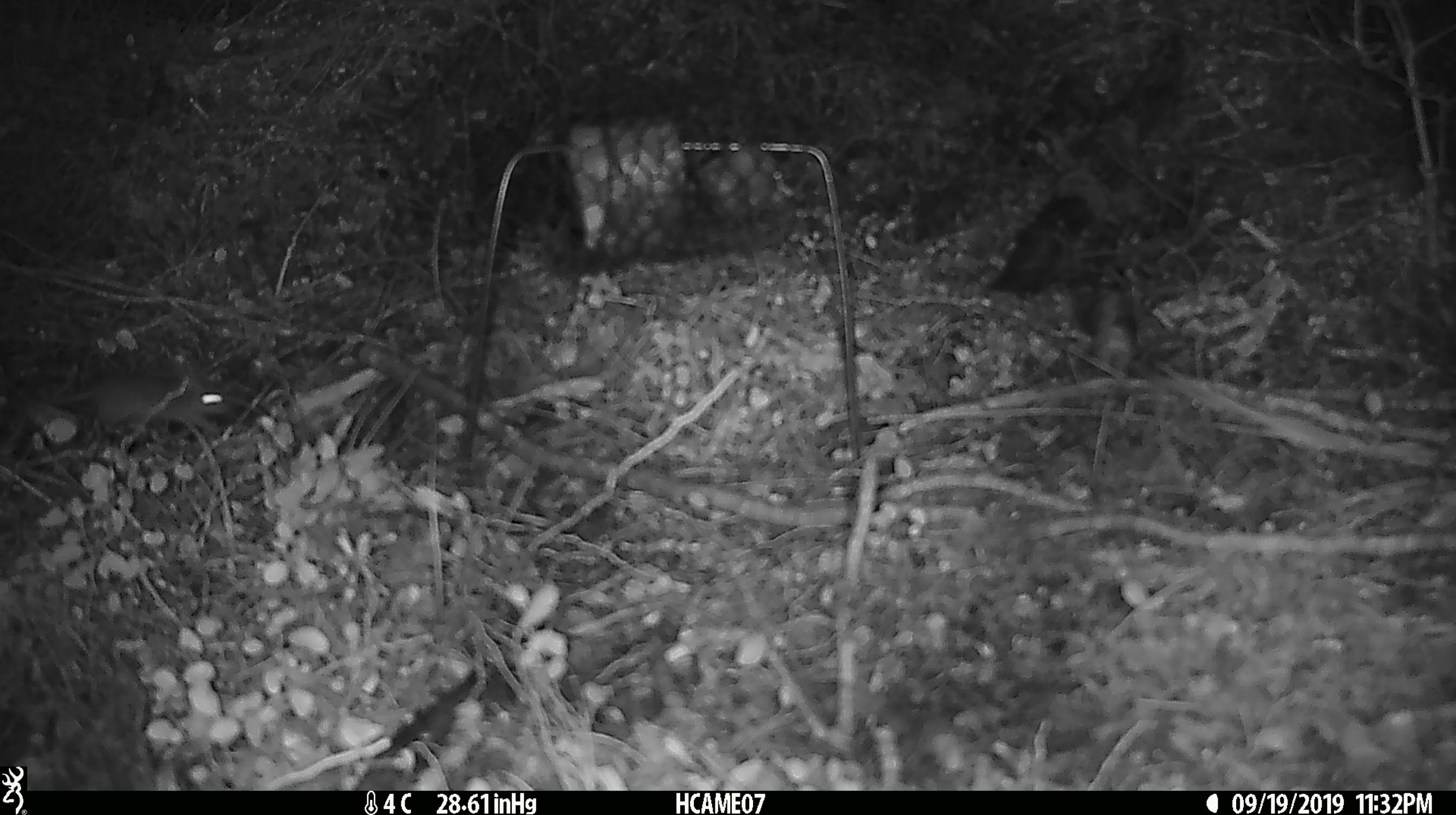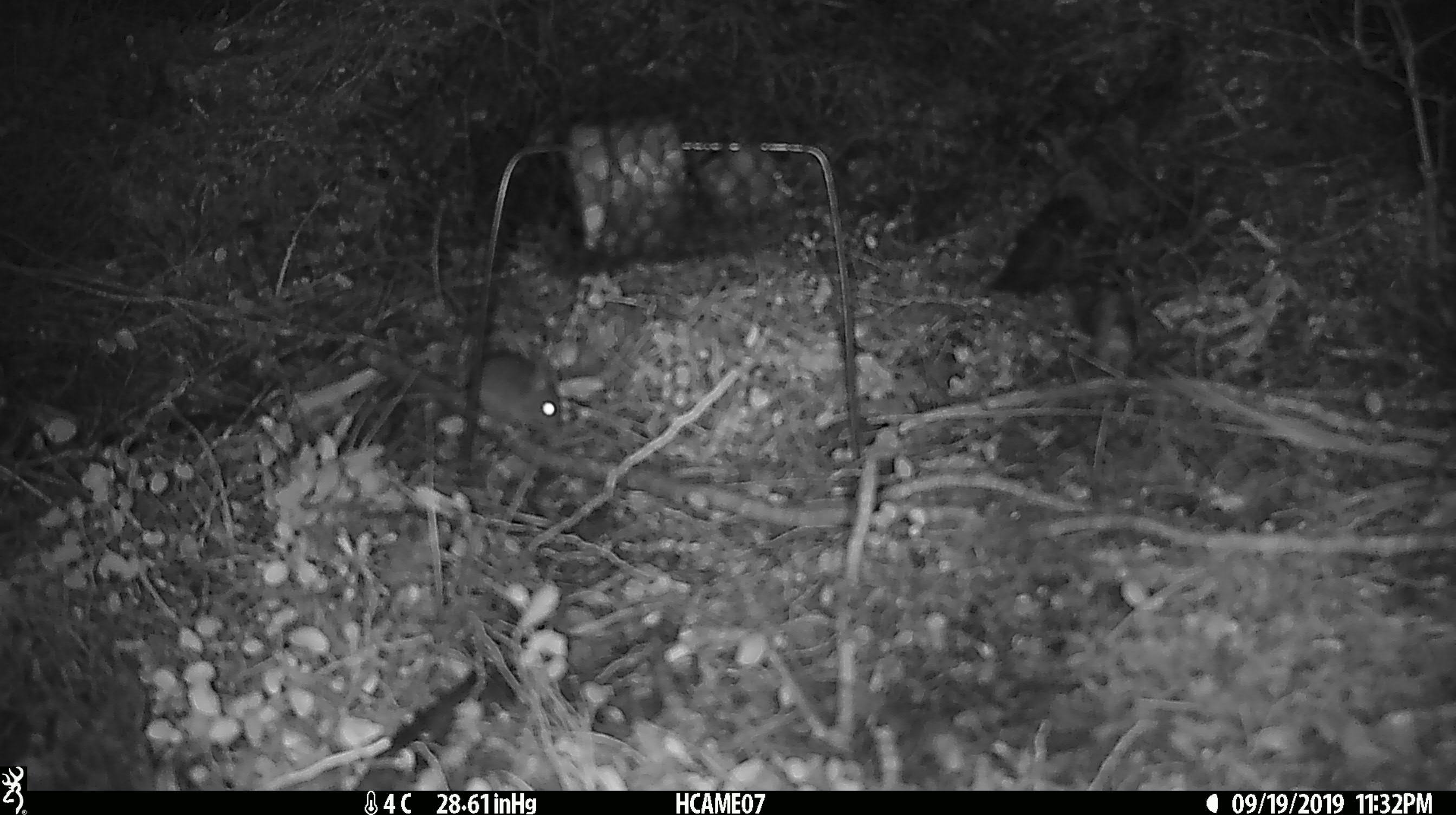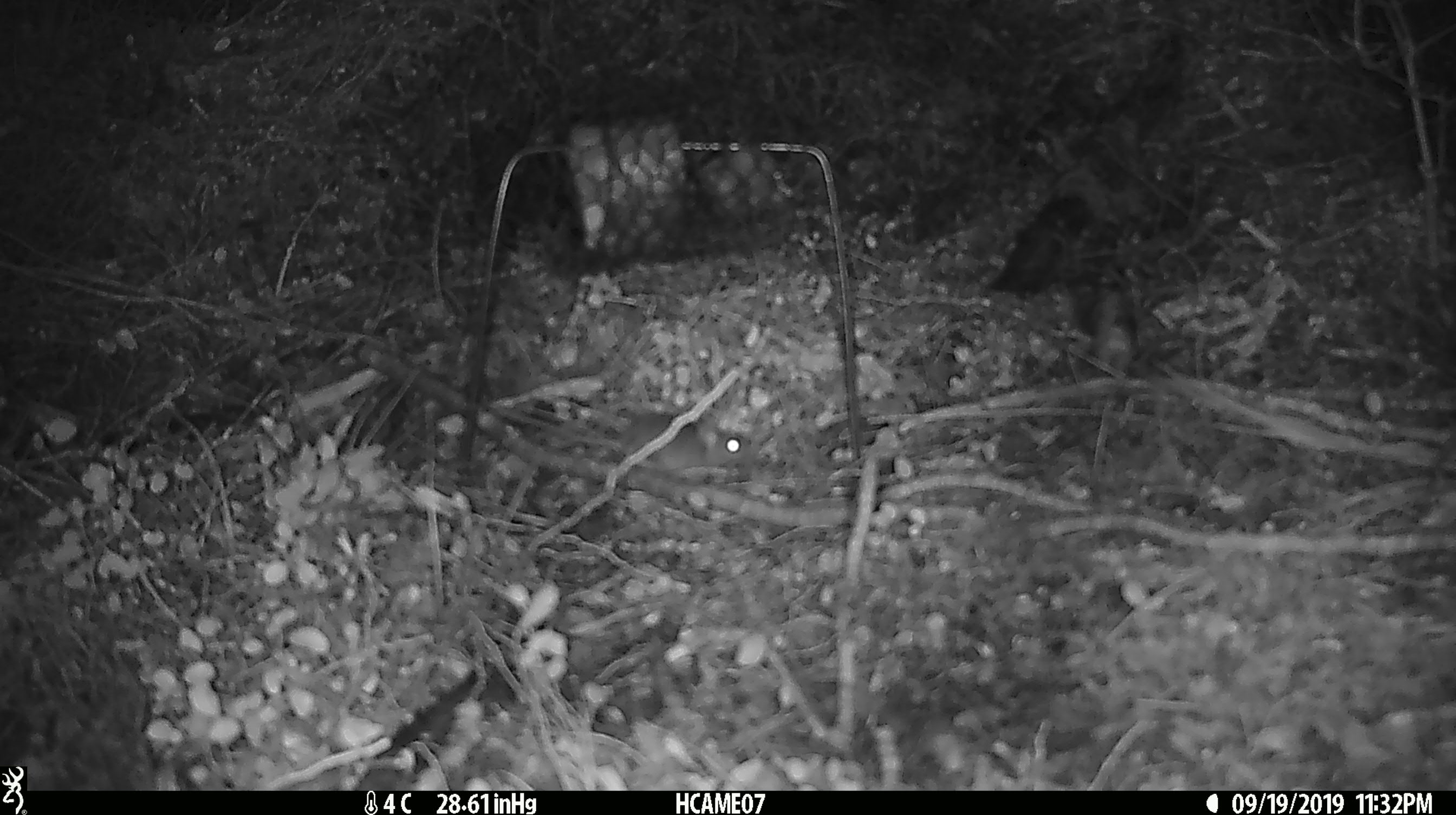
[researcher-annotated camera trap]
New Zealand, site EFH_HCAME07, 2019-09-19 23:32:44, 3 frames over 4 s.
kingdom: Animalia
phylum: Chordata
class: Mammalia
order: Rodentia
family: Muridae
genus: Mus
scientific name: Mus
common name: mouse